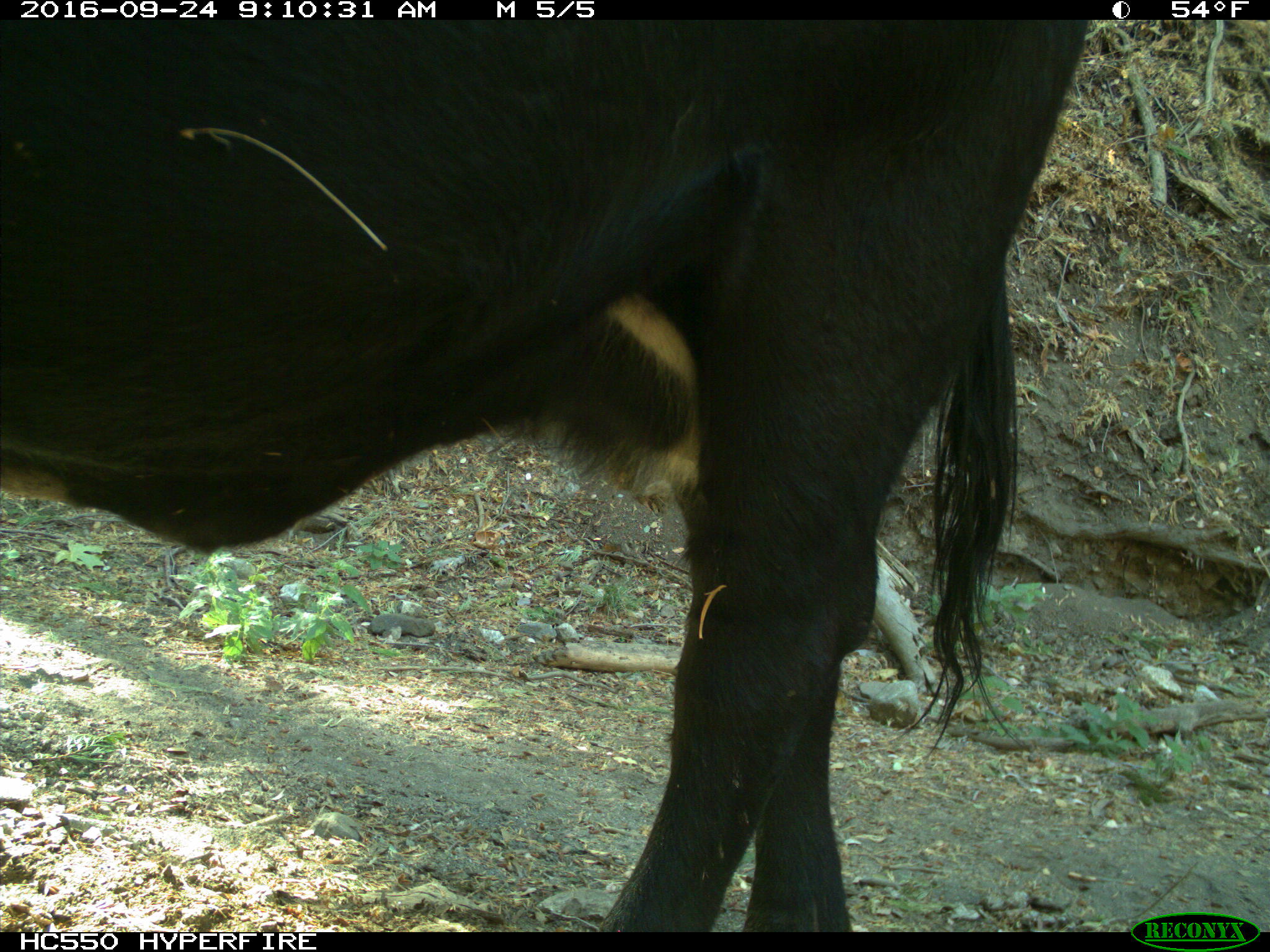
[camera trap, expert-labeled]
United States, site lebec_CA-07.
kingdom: Animalia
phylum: Chordata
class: Mammalia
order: Artiodactyla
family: Bovidae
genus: Bos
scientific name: Bos taurus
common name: domestic cow